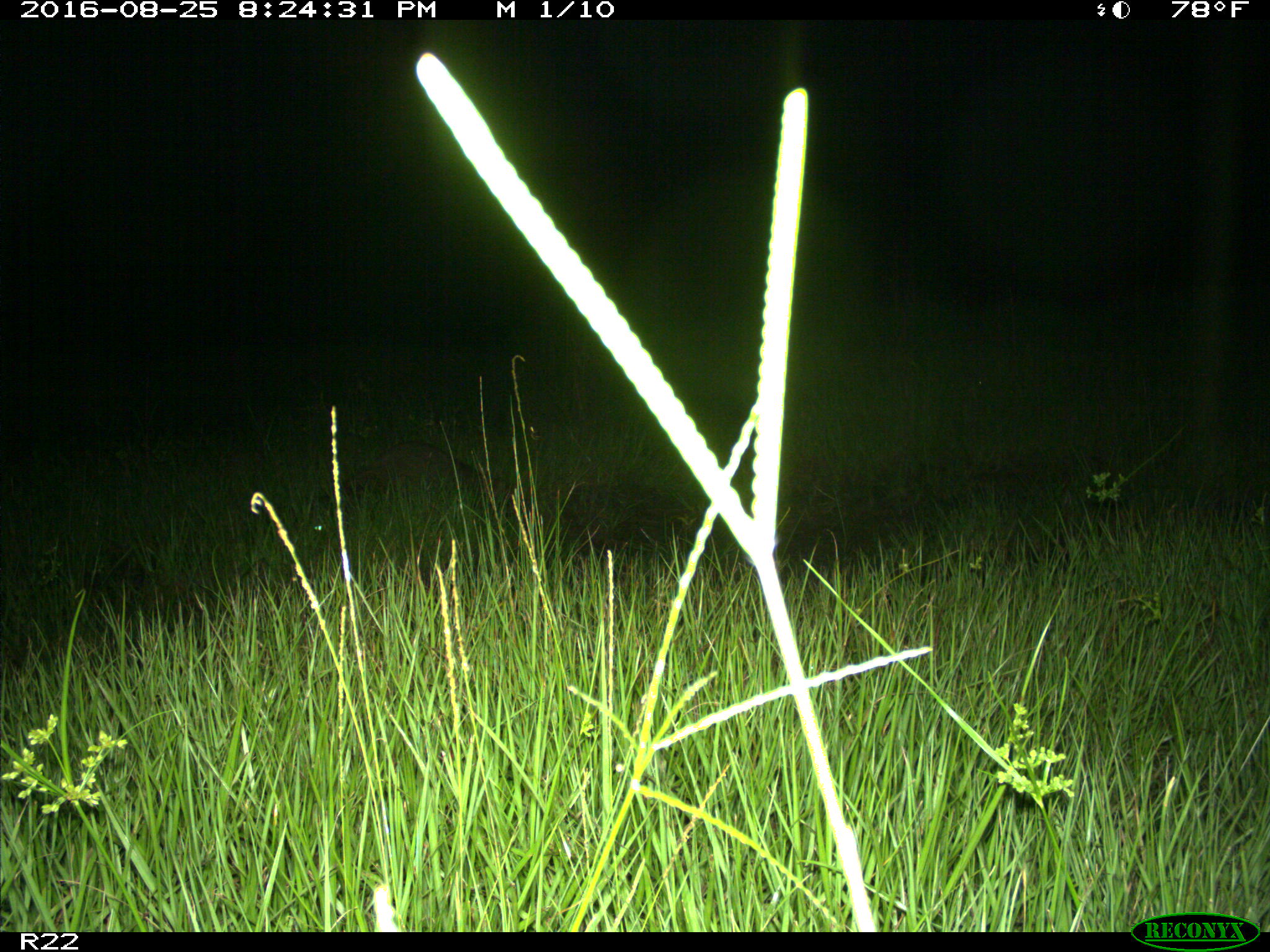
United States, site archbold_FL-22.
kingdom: Animalia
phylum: Chordata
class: Mammalia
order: Carnivora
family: Procyonidae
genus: Procyon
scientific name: Procyon lotor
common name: common raccoon